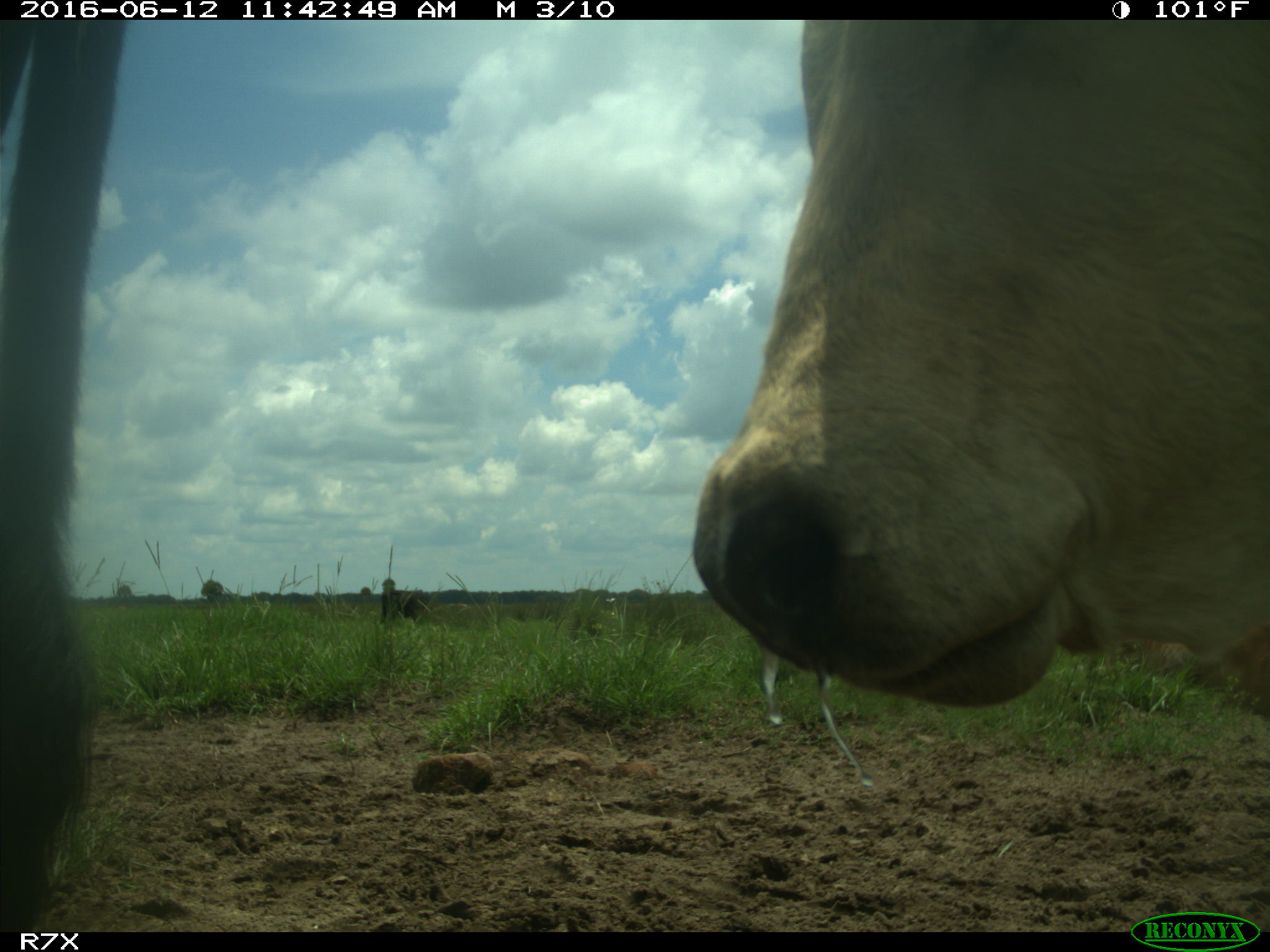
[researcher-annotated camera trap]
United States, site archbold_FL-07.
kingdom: Animalia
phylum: Chordata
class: Mammalia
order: Artiodactyla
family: Bovidae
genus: Bos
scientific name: Bos taurus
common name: domestic cow